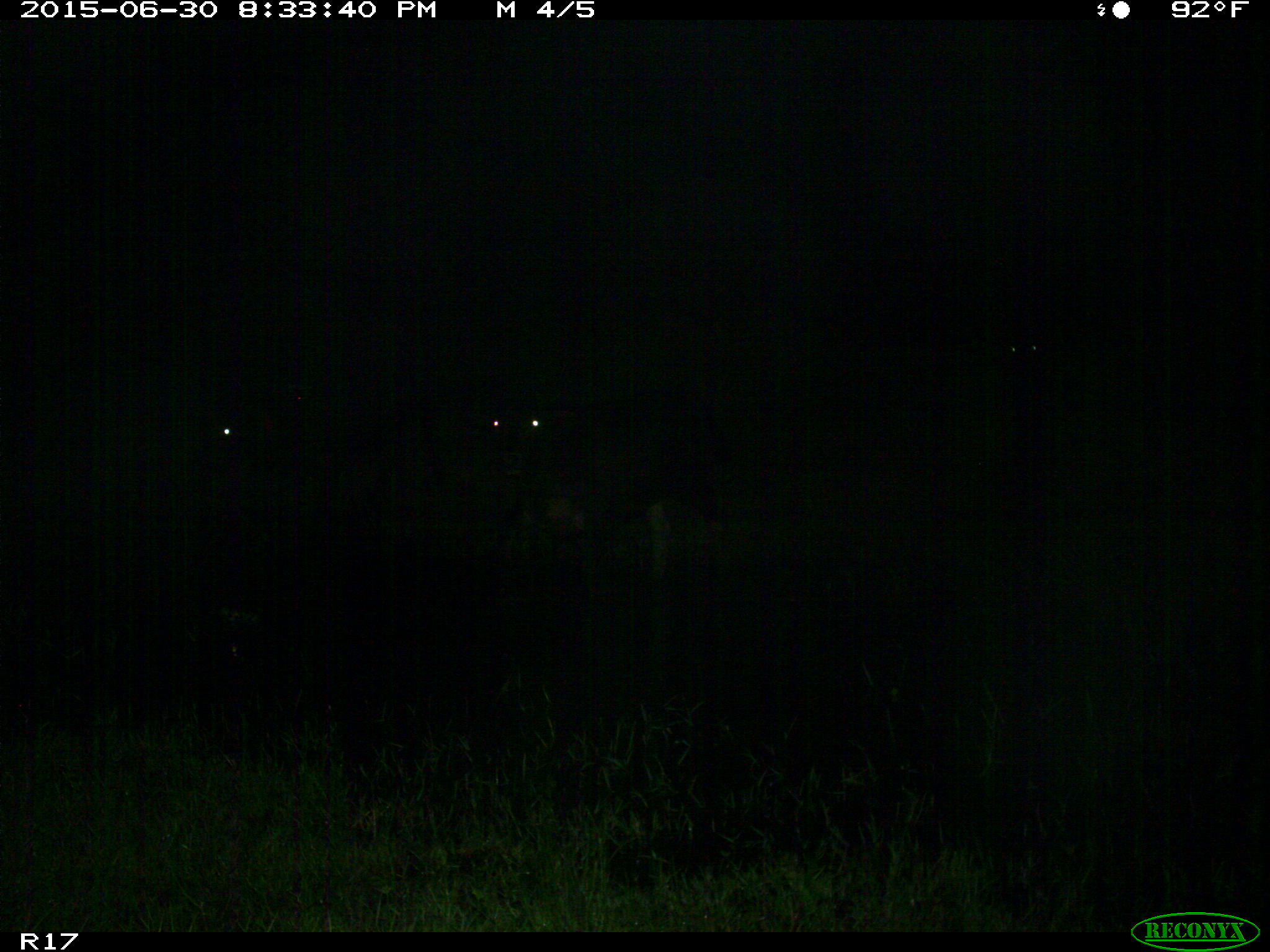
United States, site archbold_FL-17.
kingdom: Animalia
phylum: Chordata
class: Mammalia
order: Artiodactyla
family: Bovidae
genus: Bos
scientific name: Bos taurus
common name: domestic cow